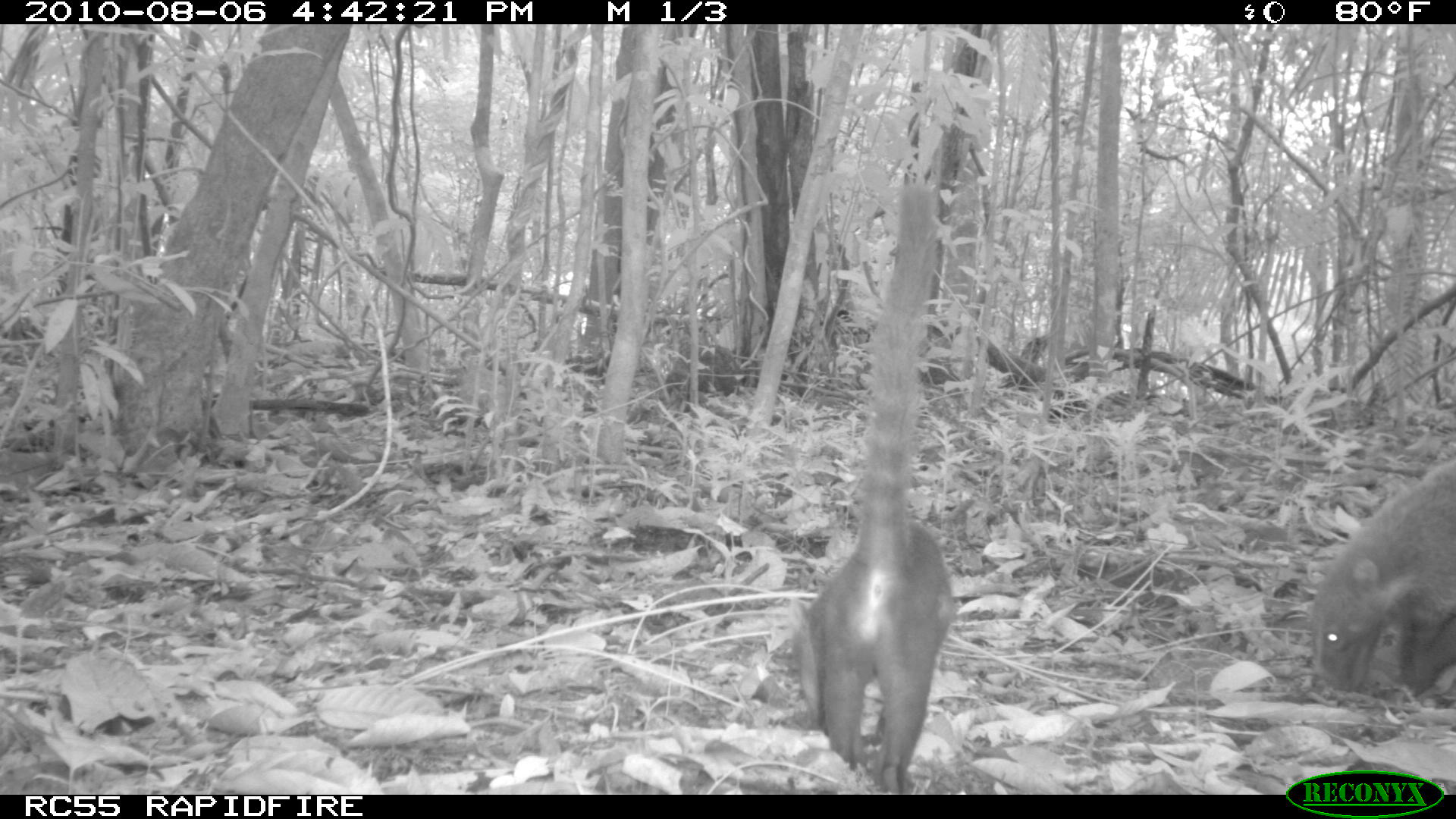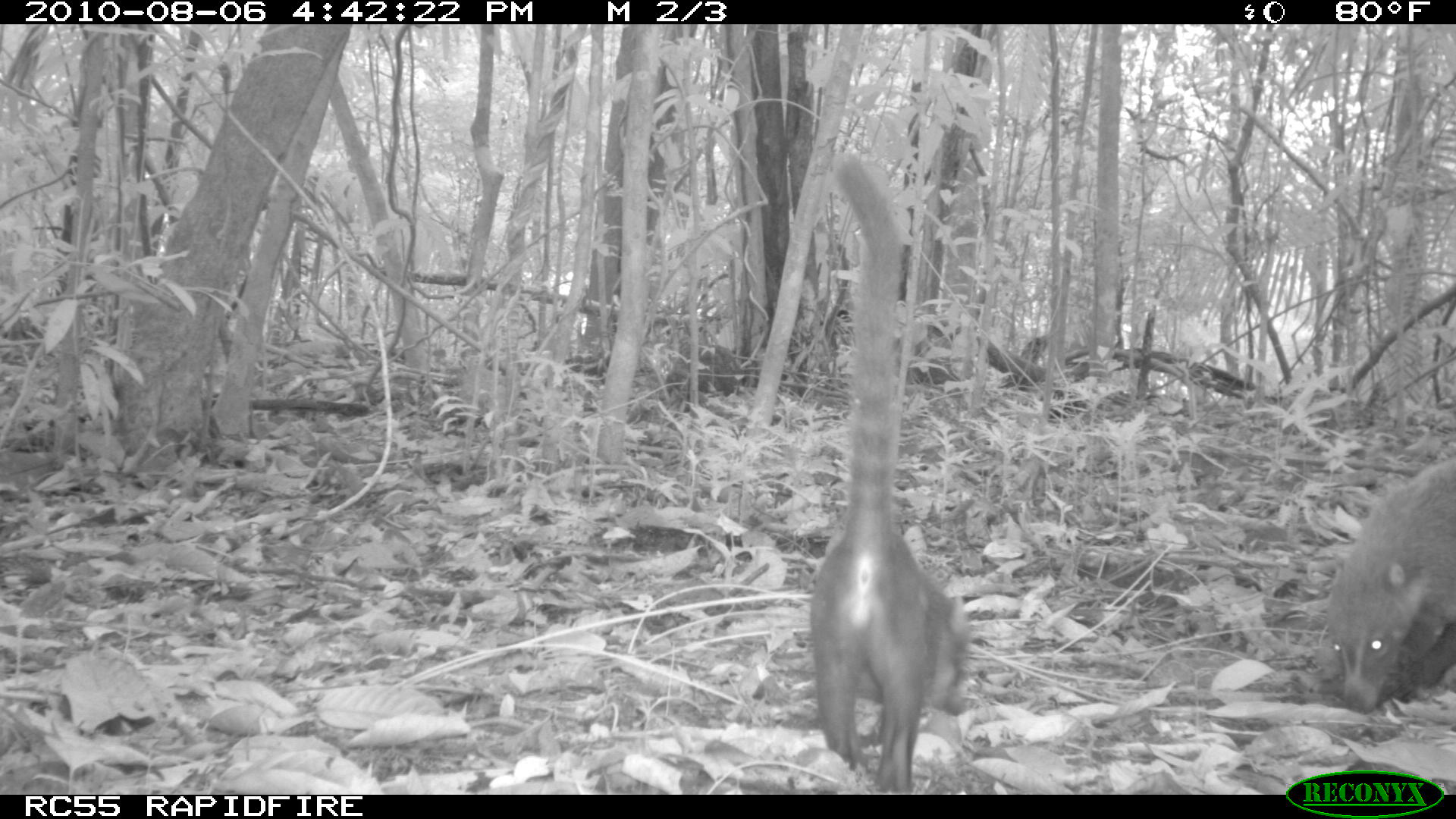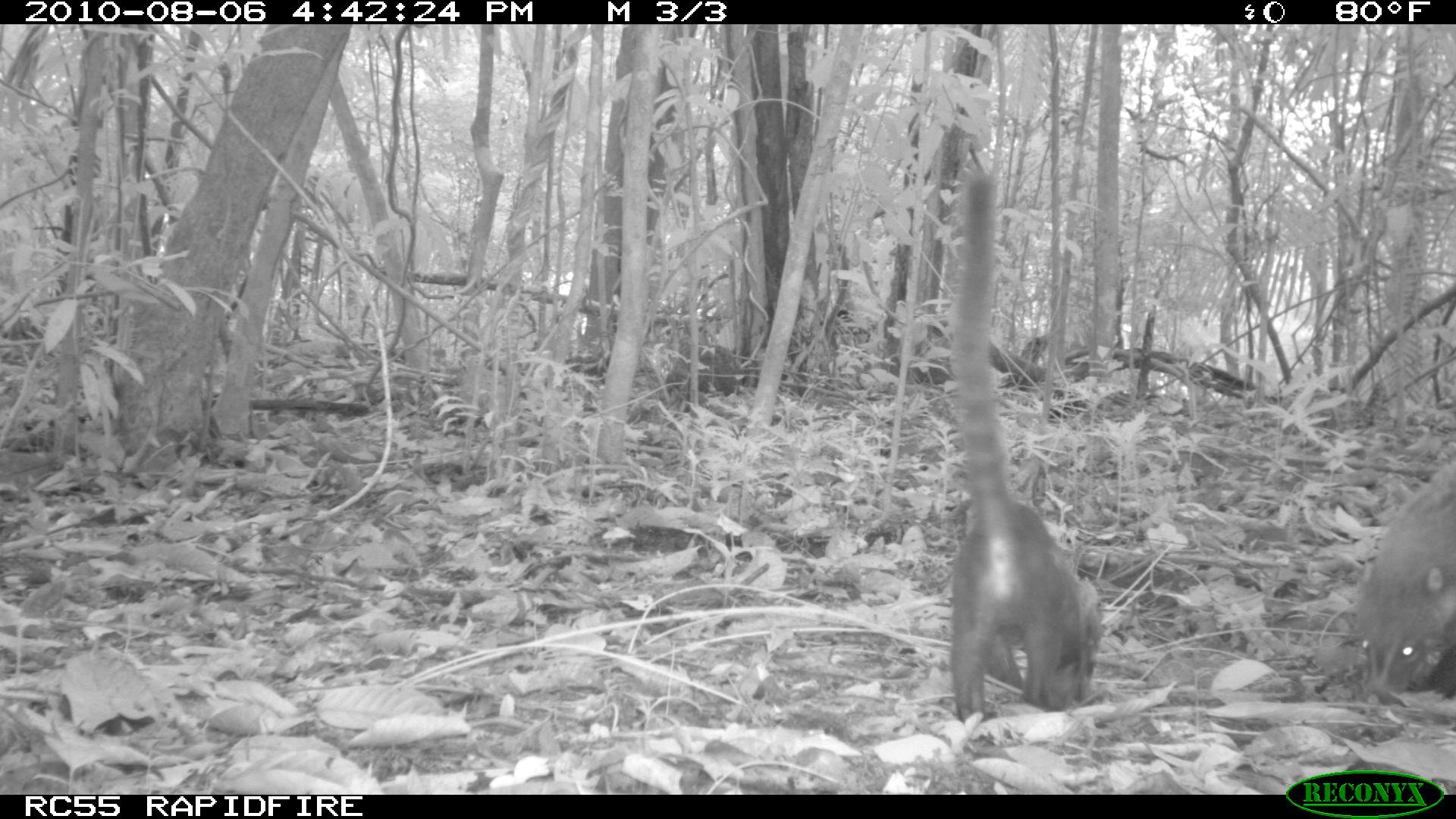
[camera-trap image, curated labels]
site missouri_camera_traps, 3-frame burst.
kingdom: Animalia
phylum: Chordata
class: Mammalia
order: Carnivora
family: Procyonidae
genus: Nasua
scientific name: Nasua narica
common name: white-nosed coati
White-nosed coati (Nasua narica). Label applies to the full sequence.